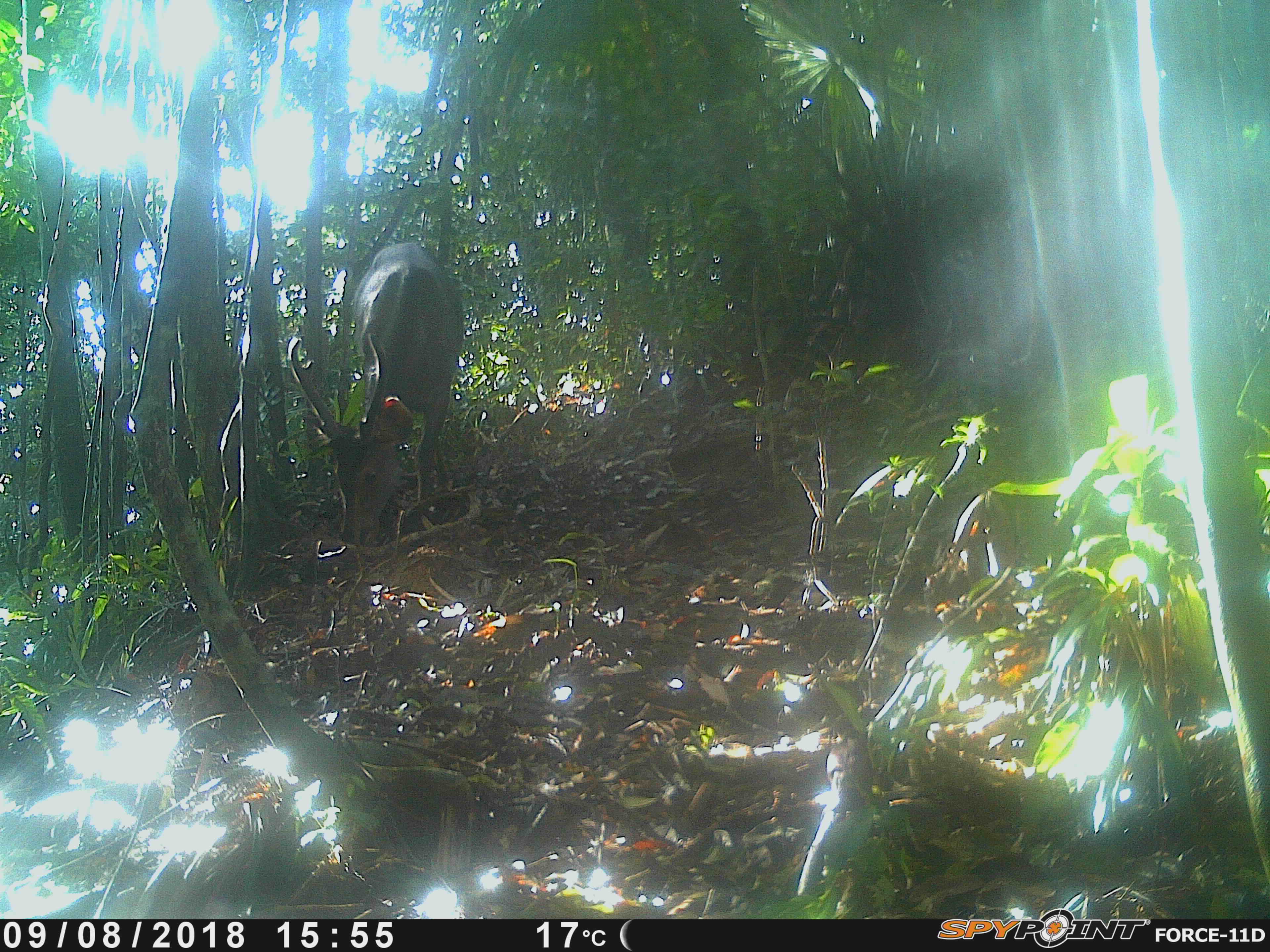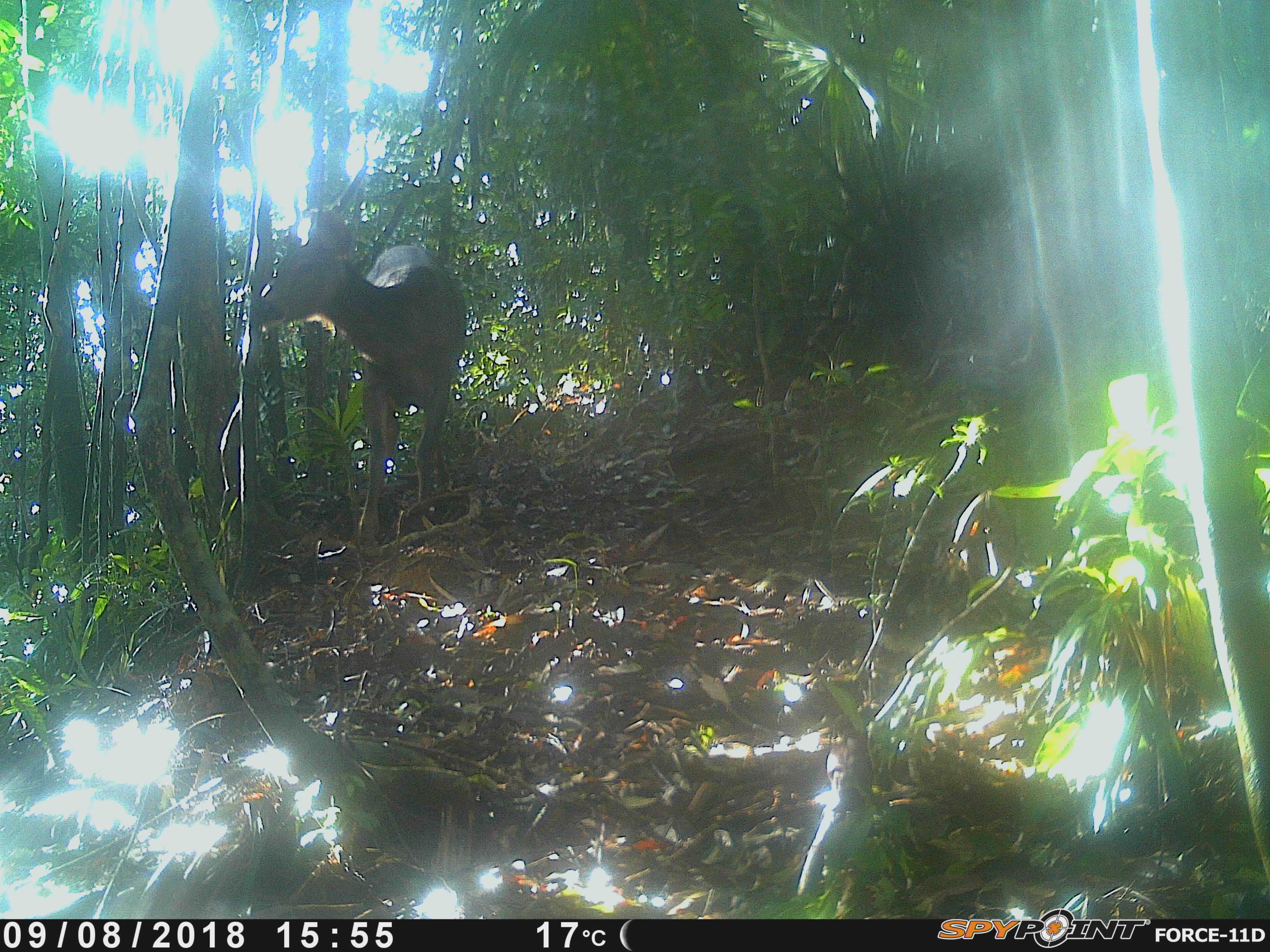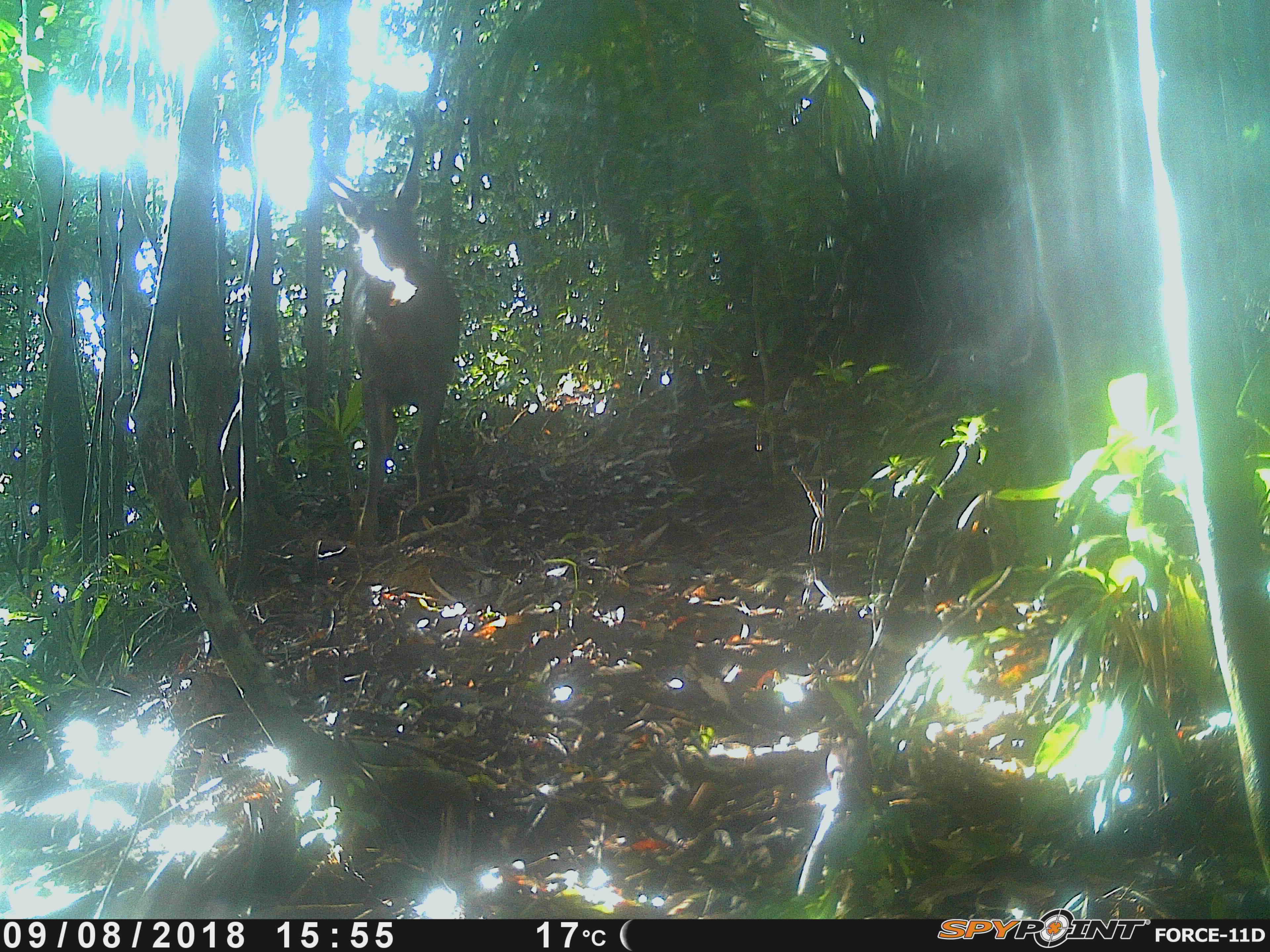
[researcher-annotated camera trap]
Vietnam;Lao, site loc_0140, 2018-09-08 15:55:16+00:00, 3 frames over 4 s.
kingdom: Animalia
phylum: Chordata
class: Mammalia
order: Artiodactyla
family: Cervidae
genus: Rusa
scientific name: Rusa unicolor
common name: sambar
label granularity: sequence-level